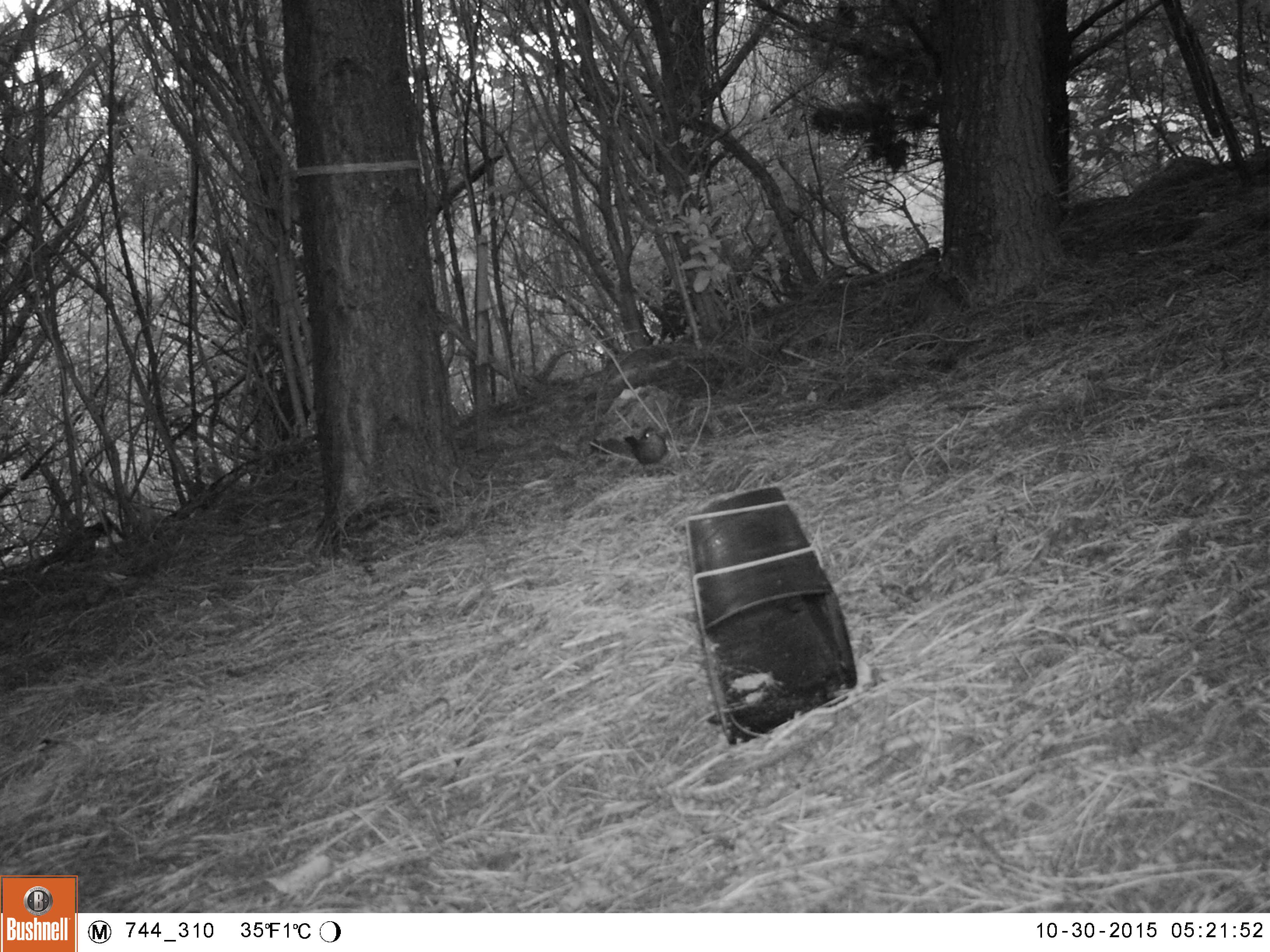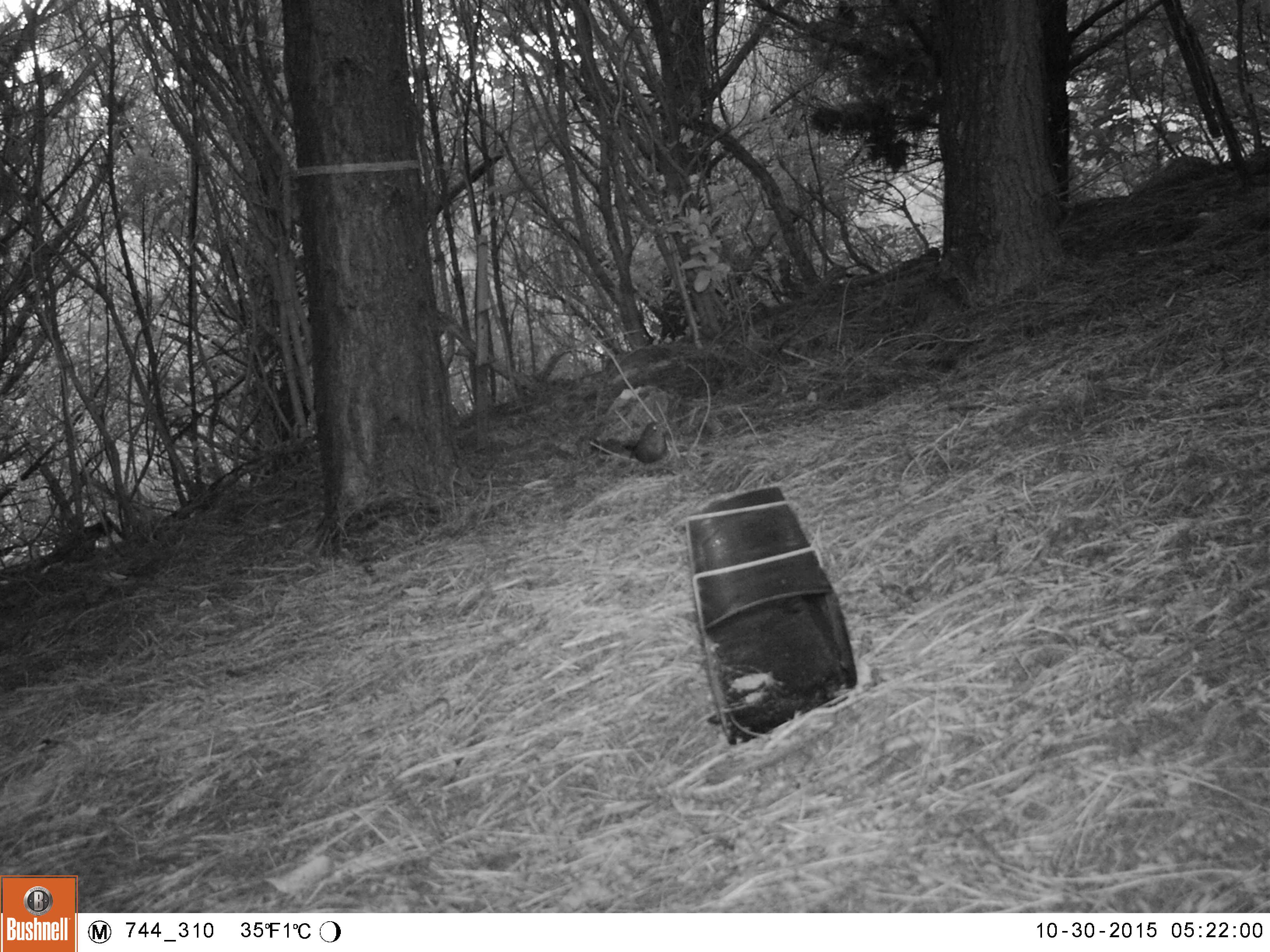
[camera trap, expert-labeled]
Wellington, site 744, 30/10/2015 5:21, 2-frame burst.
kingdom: Animalia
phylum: Chordata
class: Aves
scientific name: Aves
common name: bird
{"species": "bird (Aves)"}